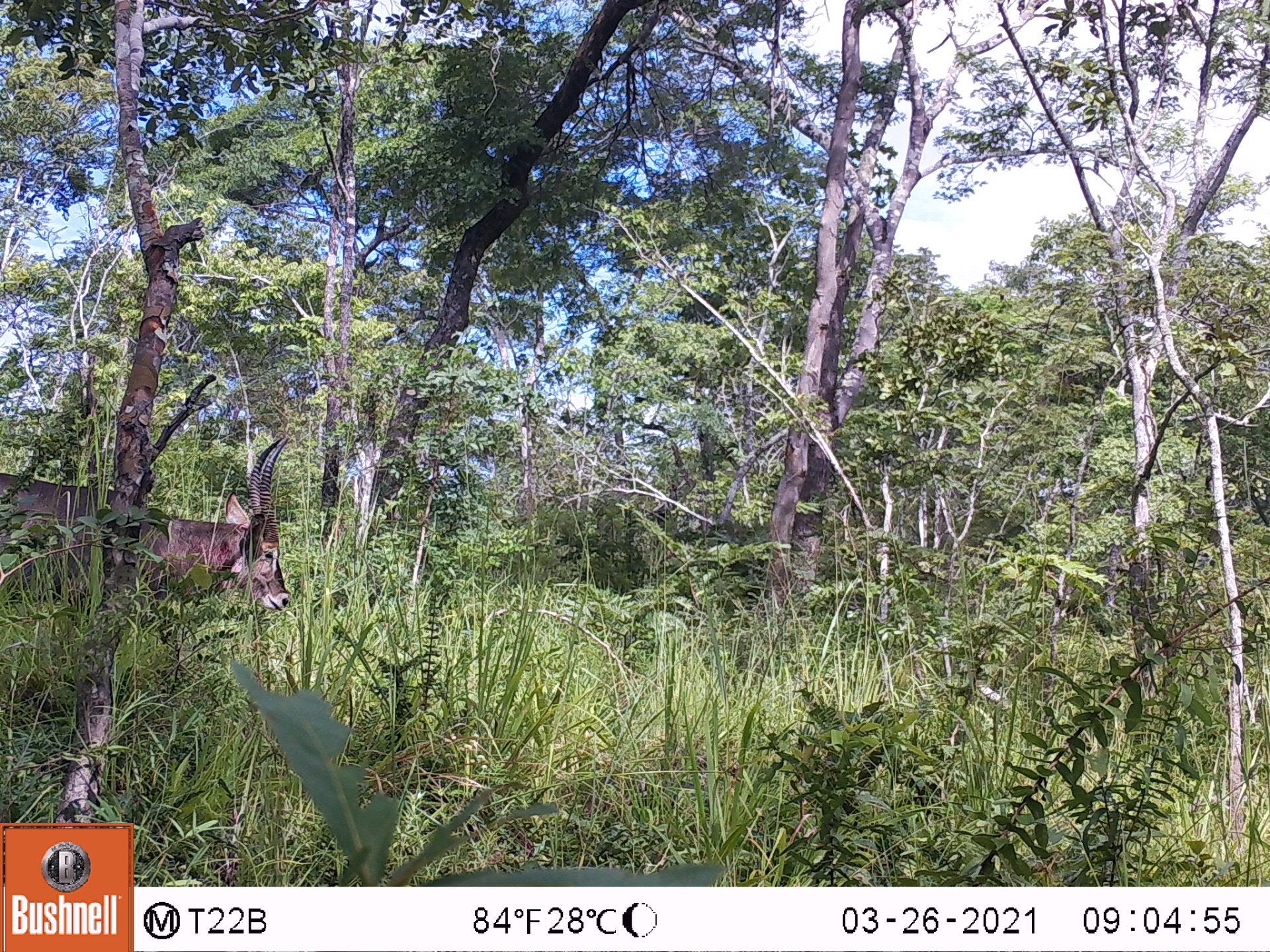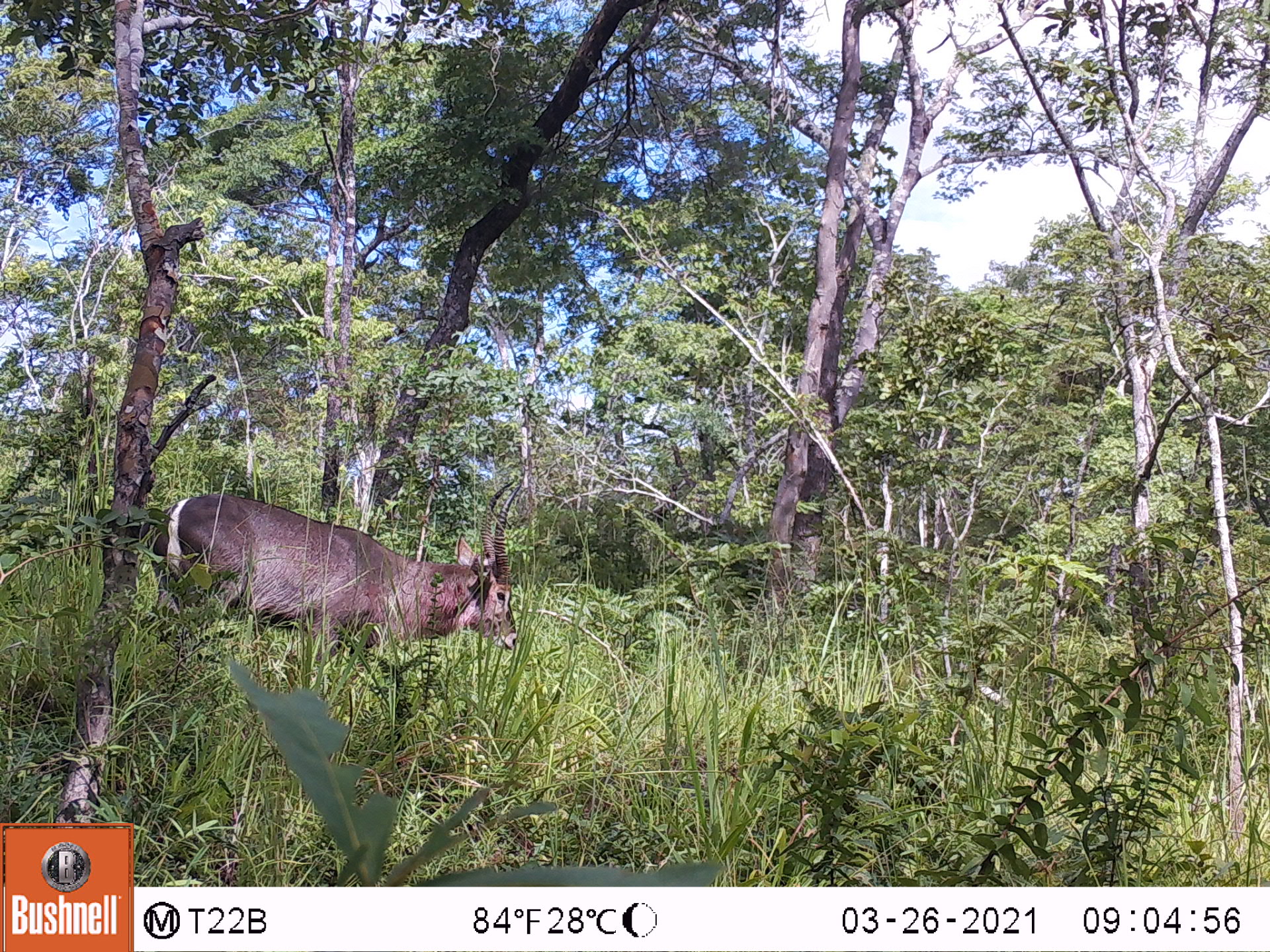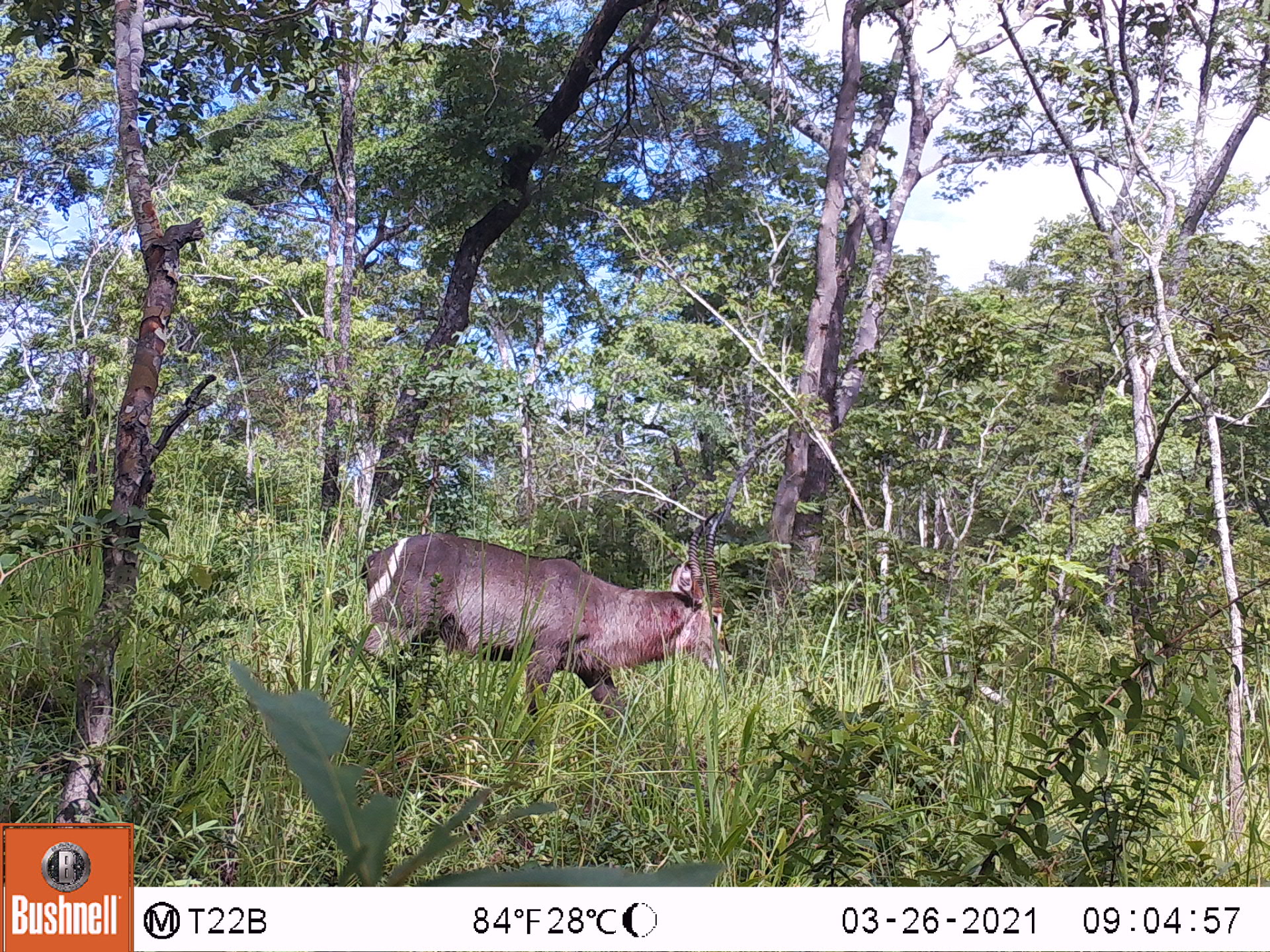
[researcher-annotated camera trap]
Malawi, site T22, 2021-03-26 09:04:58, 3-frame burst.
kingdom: Animalia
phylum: Chordata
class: Mammalia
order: Artiodactyla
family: Bovidae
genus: Kobus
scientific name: Kobus ellipsiprymnus ellipsiprymnus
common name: common waterbuck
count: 1